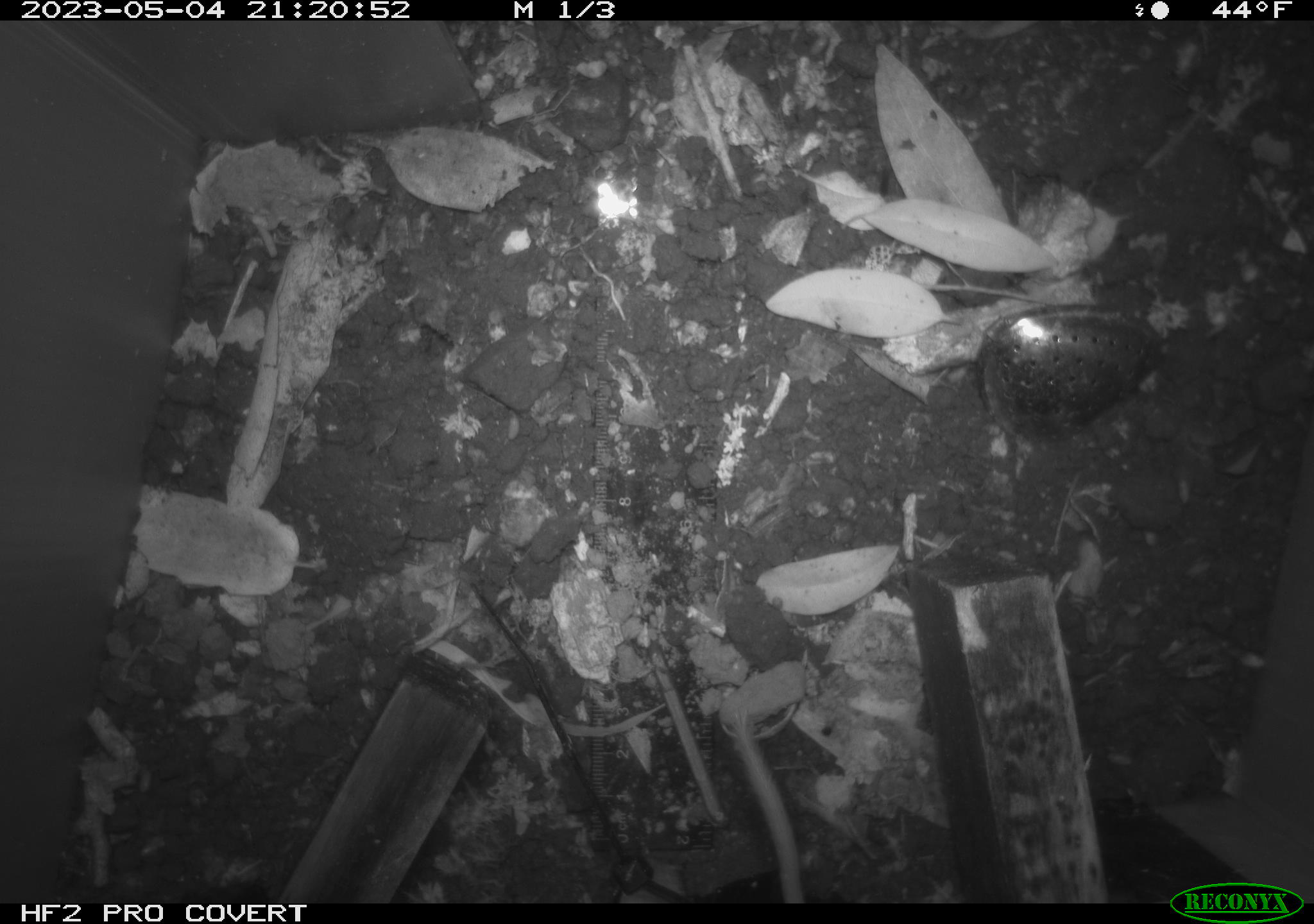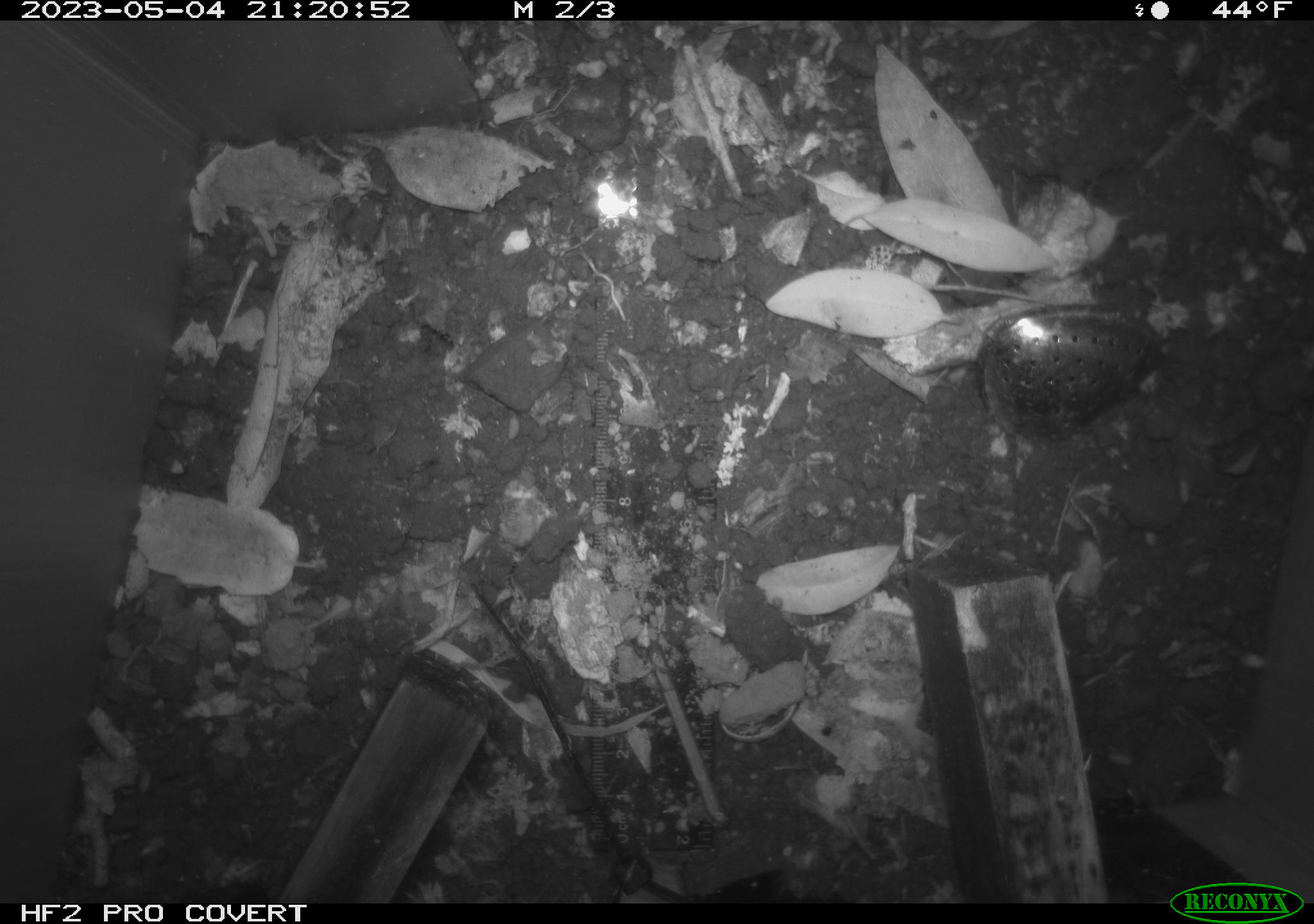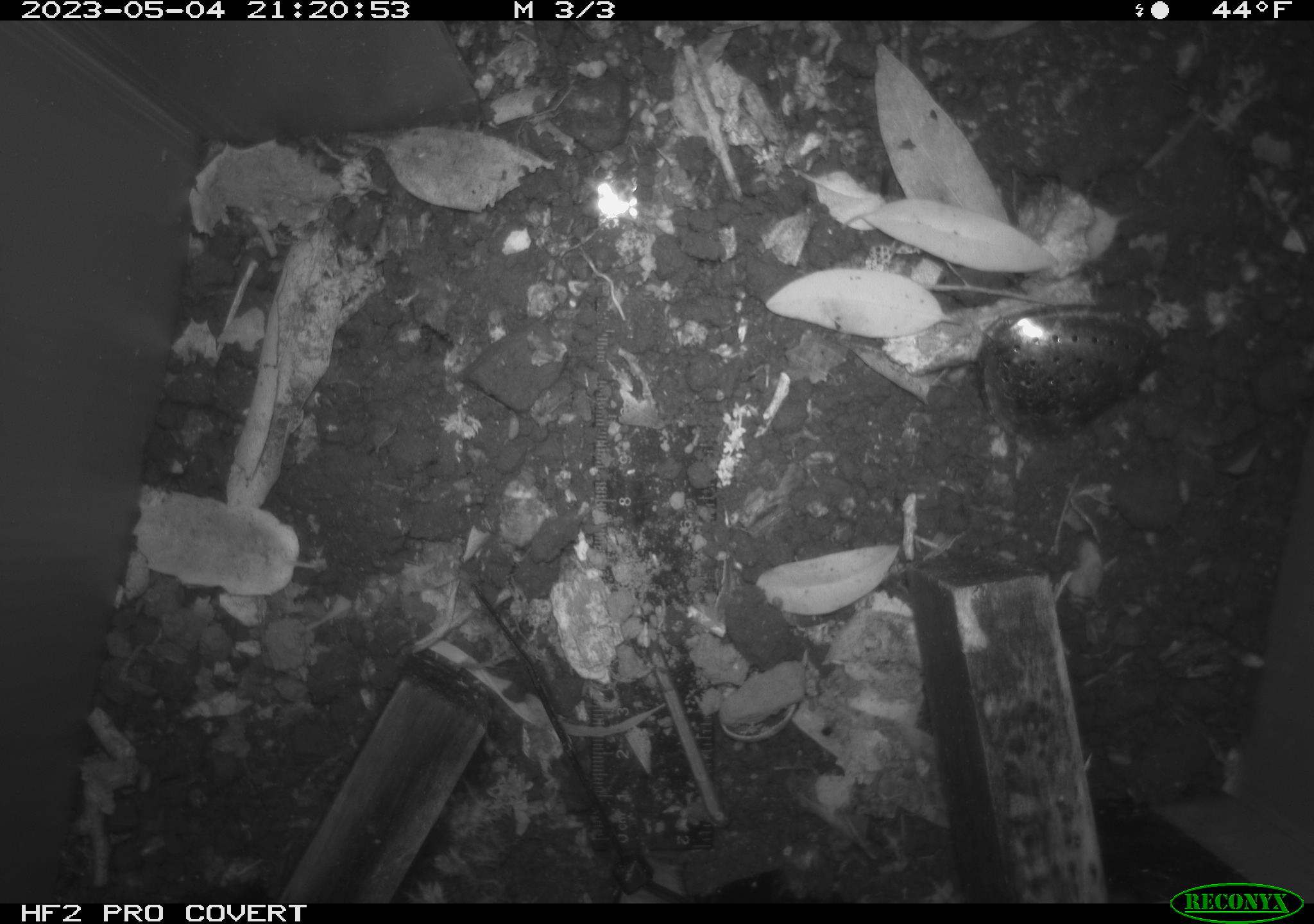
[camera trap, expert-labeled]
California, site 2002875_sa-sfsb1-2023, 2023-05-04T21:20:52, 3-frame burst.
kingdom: Animalia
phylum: Chordata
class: Mammalia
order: Rodentia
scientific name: Rodentia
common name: mouse species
Mouse species (Rodentia).